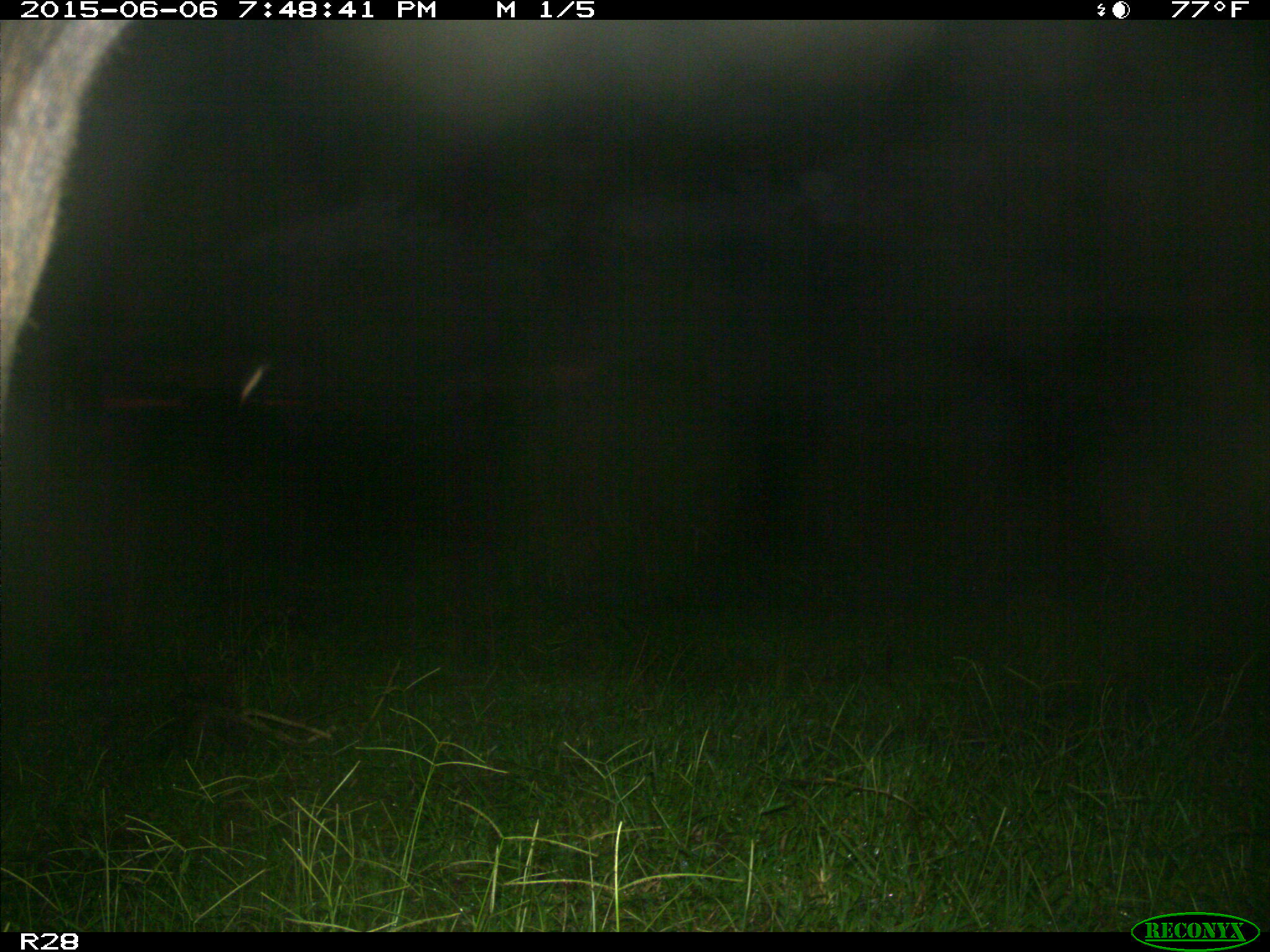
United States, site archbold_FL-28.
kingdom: Animalia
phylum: Chordata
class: Mammalia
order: Artiodactyla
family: Bovidae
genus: Bos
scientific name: Bos taurus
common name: domestic cow